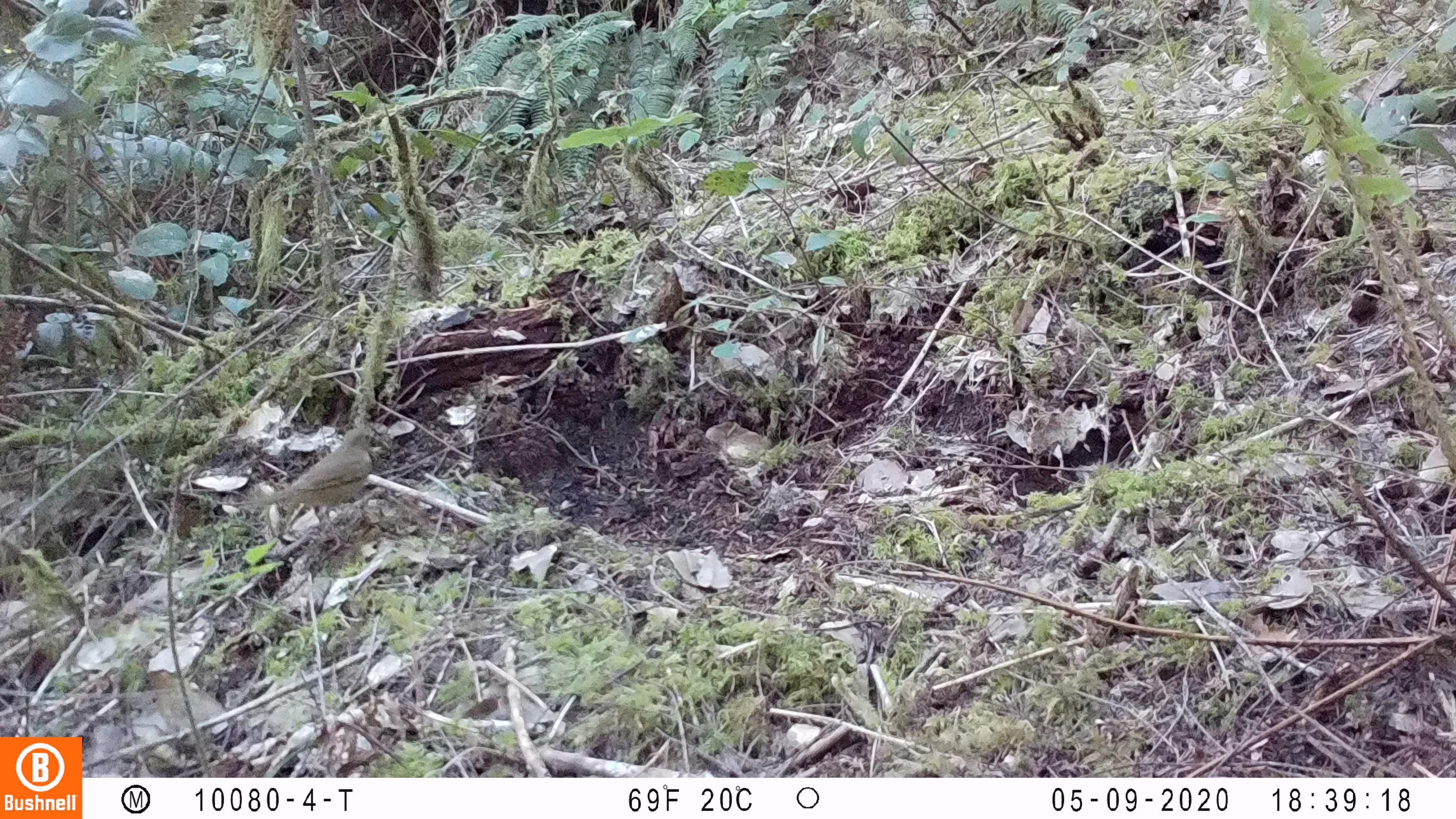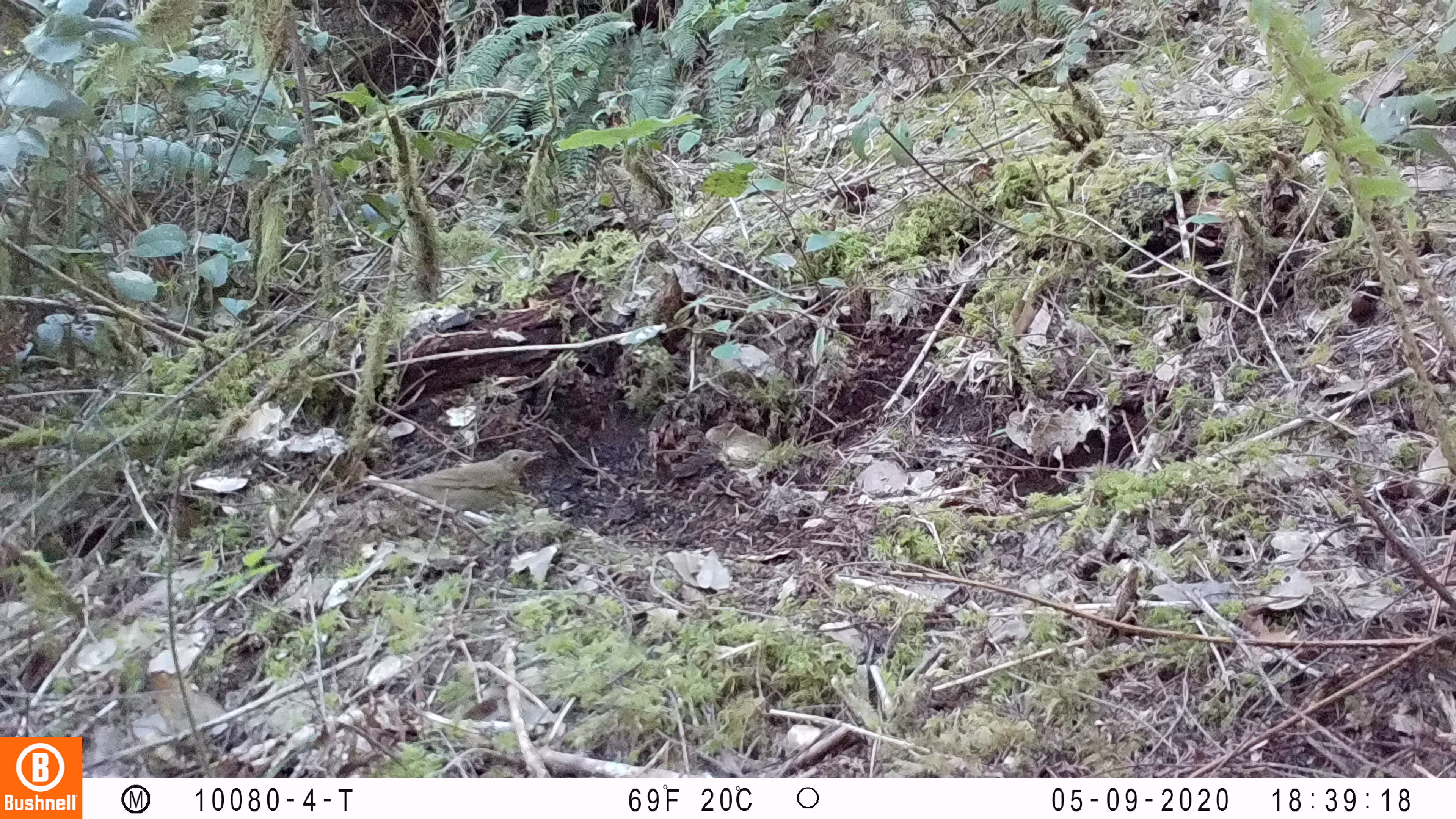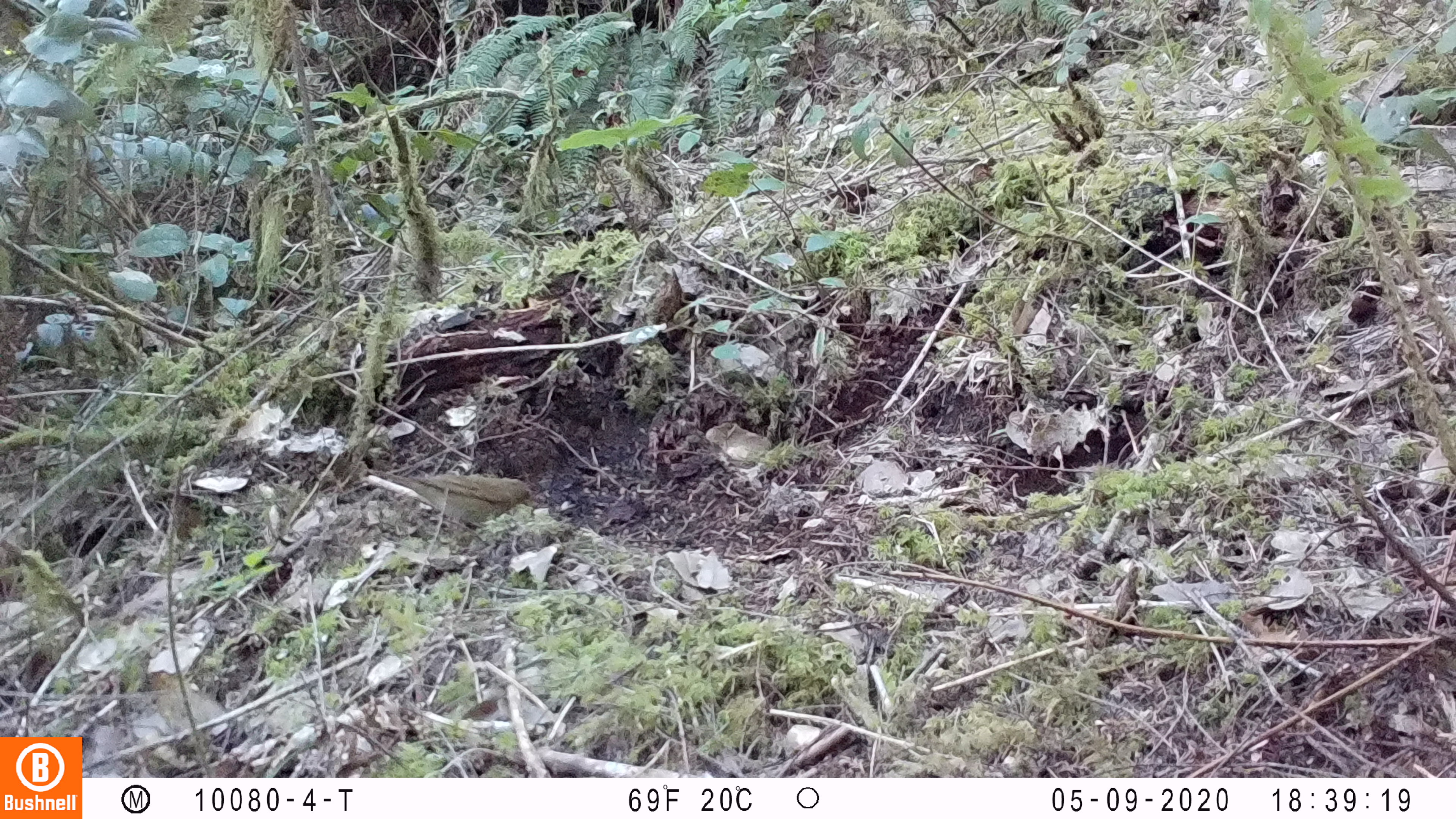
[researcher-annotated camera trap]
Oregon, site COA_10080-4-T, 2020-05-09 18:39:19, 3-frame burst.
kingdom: Animalia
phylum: Chordata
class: Aves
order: Passeriformes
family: Turdidae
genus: Catharus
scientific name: Catharus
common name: brown thrushes and nightingale-thrushes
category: catharus species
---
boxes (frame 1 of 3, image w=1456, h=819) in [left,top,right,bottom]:
catharus species: [229,417,390,558]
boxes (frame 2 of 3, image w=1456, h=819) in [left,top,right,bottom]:
catharus species: [349,443,556,551]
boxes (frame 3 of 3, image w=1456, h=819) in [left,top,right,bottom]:
catharus species: [356,457,543,555]